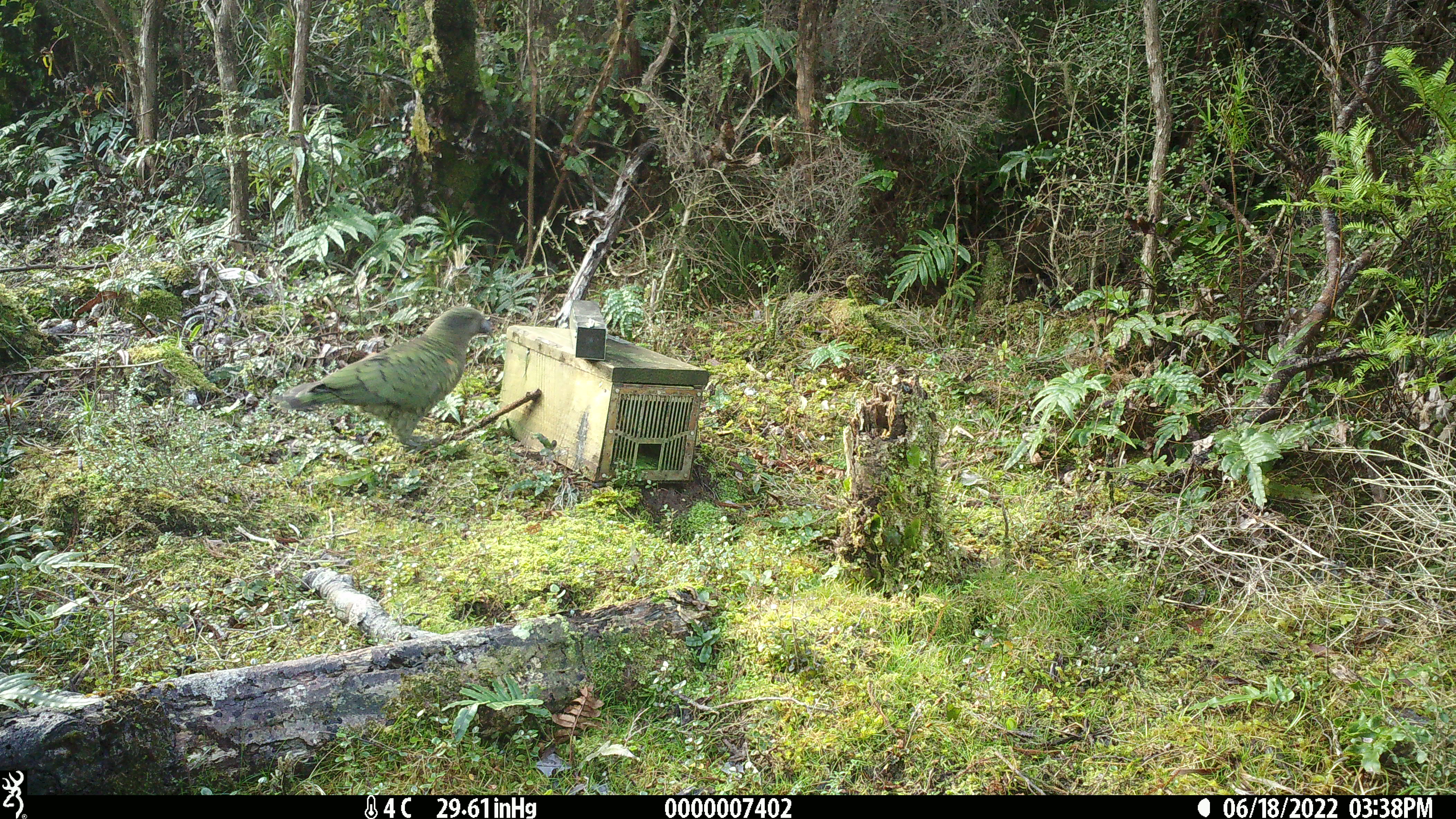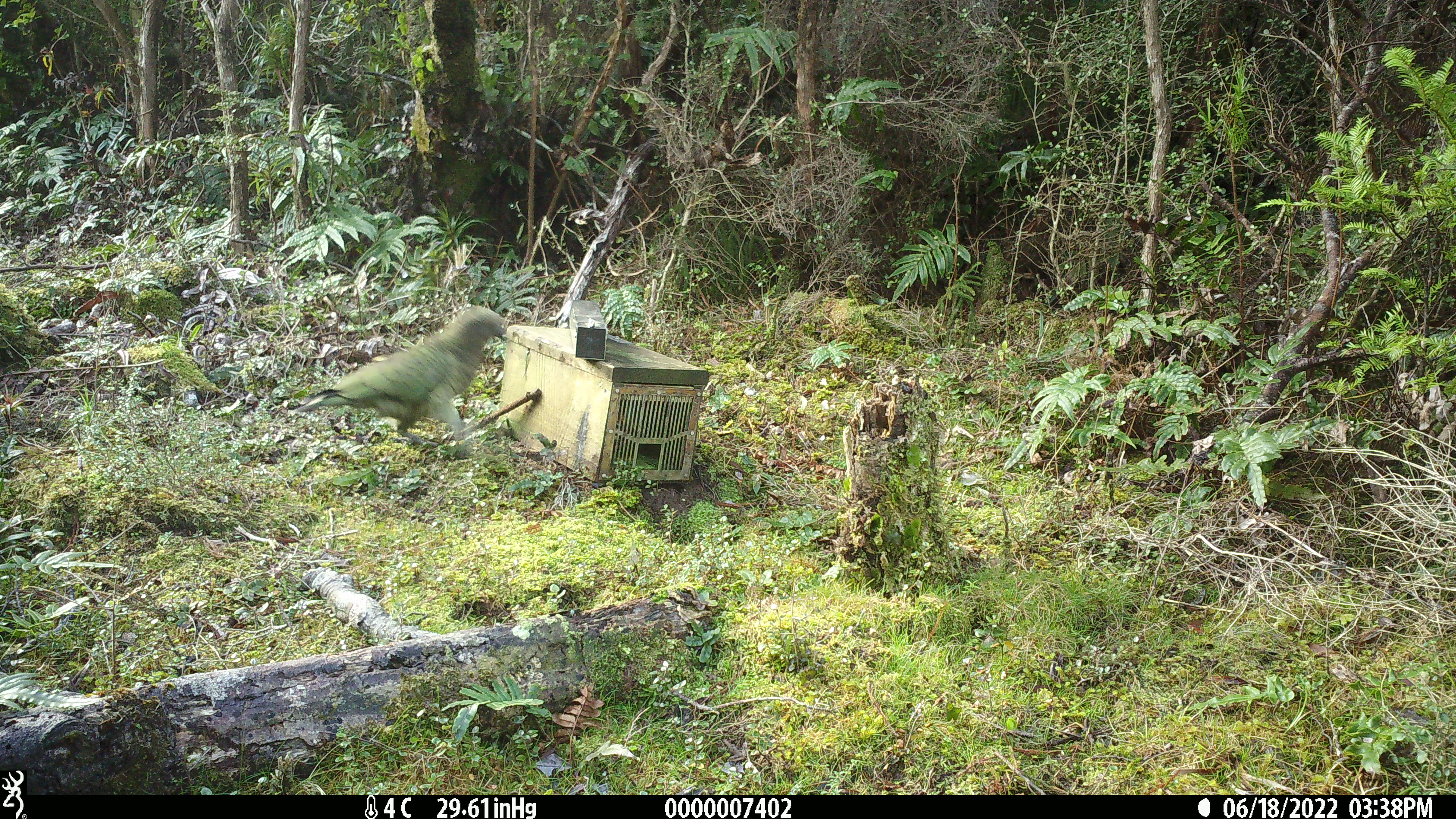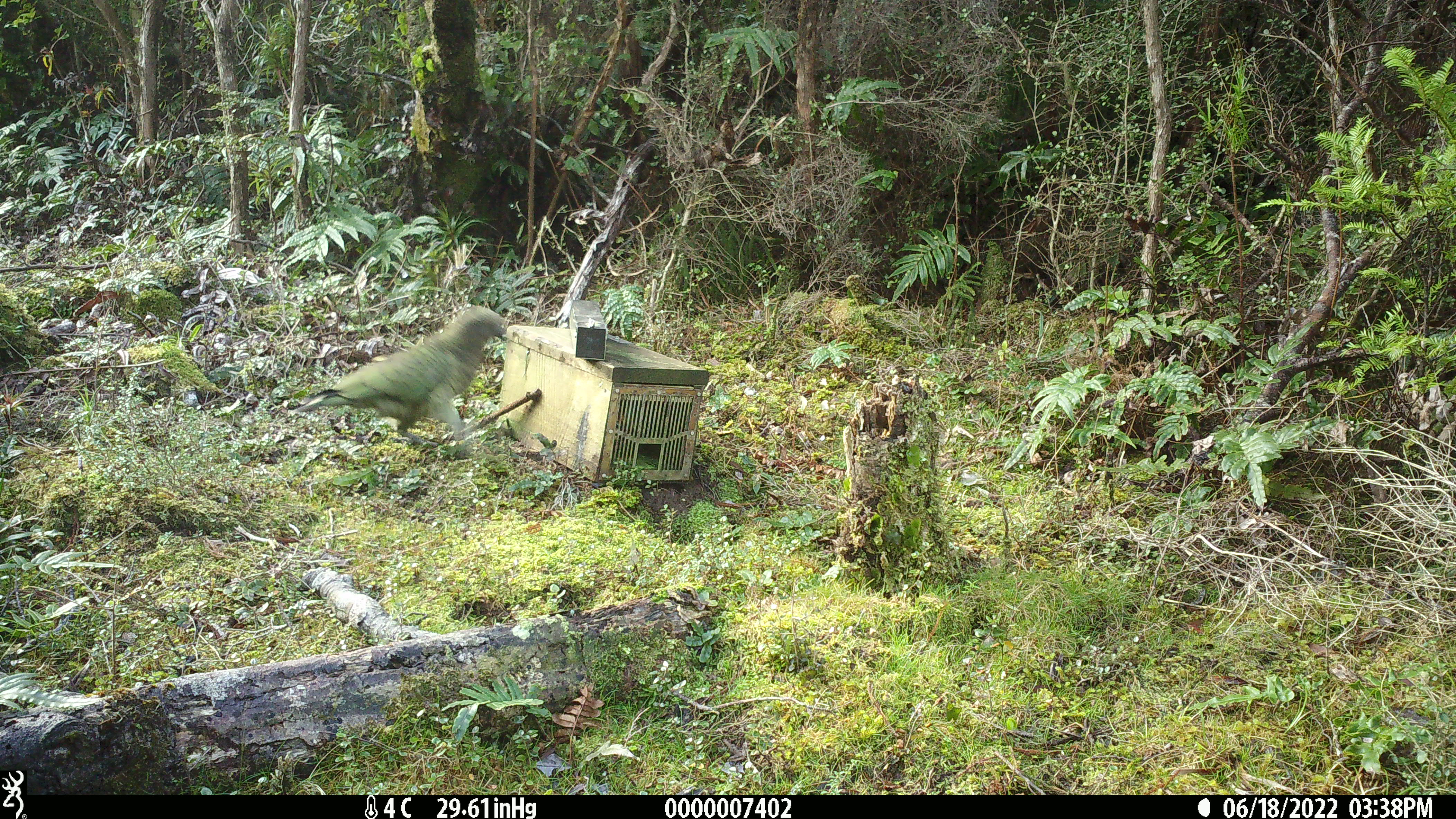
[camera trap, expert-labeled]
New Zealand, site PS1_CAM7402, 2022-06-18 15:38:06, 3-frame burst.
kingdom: Animalia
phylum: Chordata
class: Aves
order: Psittaciformes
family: Strigopidae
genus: Nestor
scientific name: Nestor notabilis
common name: kea